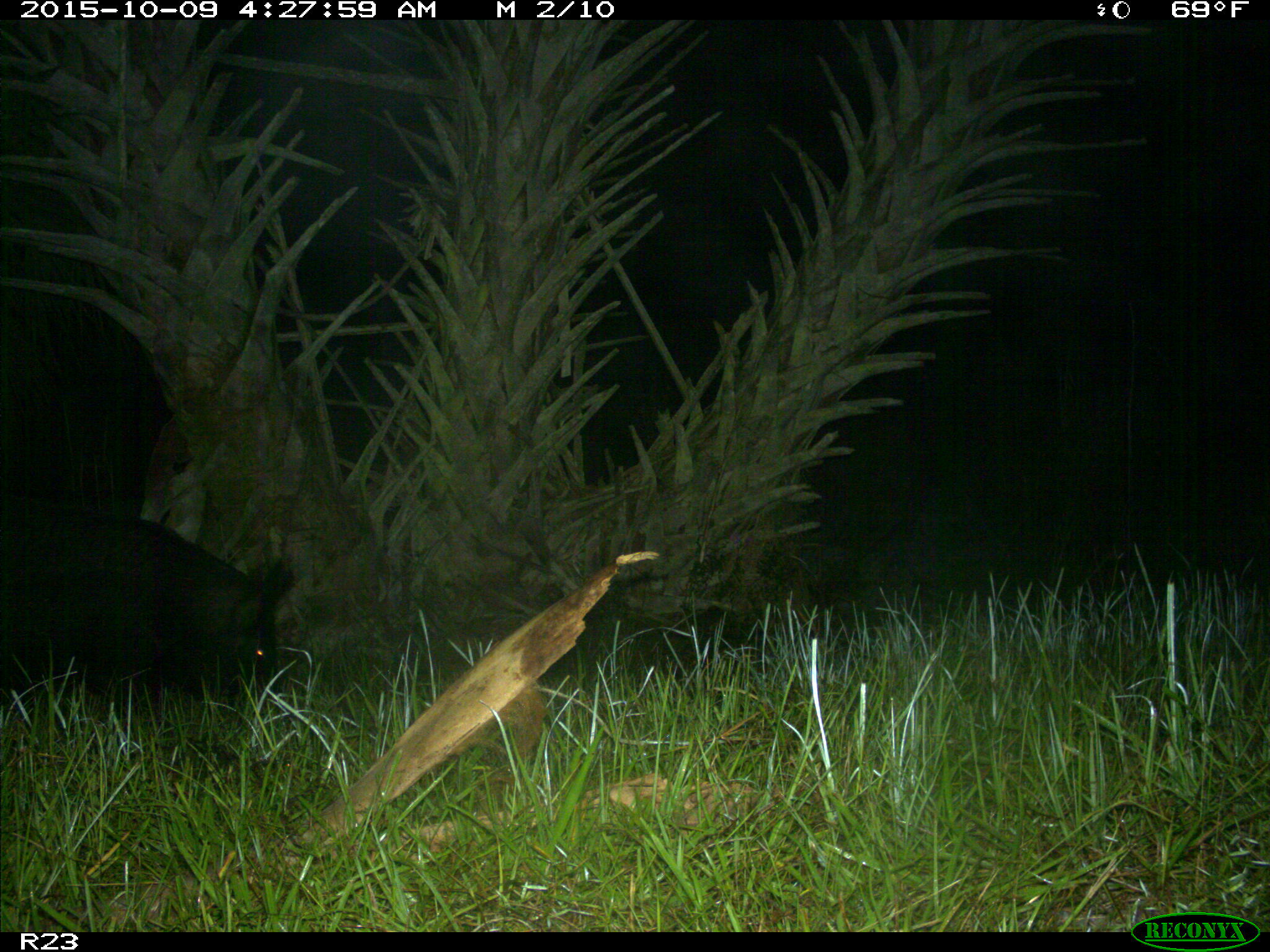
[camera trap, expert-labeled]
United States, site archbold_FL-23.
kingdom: Animalia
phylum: Chordata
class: Mammalia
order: Artiodactyla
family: Suidae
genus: Sus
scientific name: Sus scrofa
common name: wild boar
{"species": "Sus scrofa (wild boar)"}